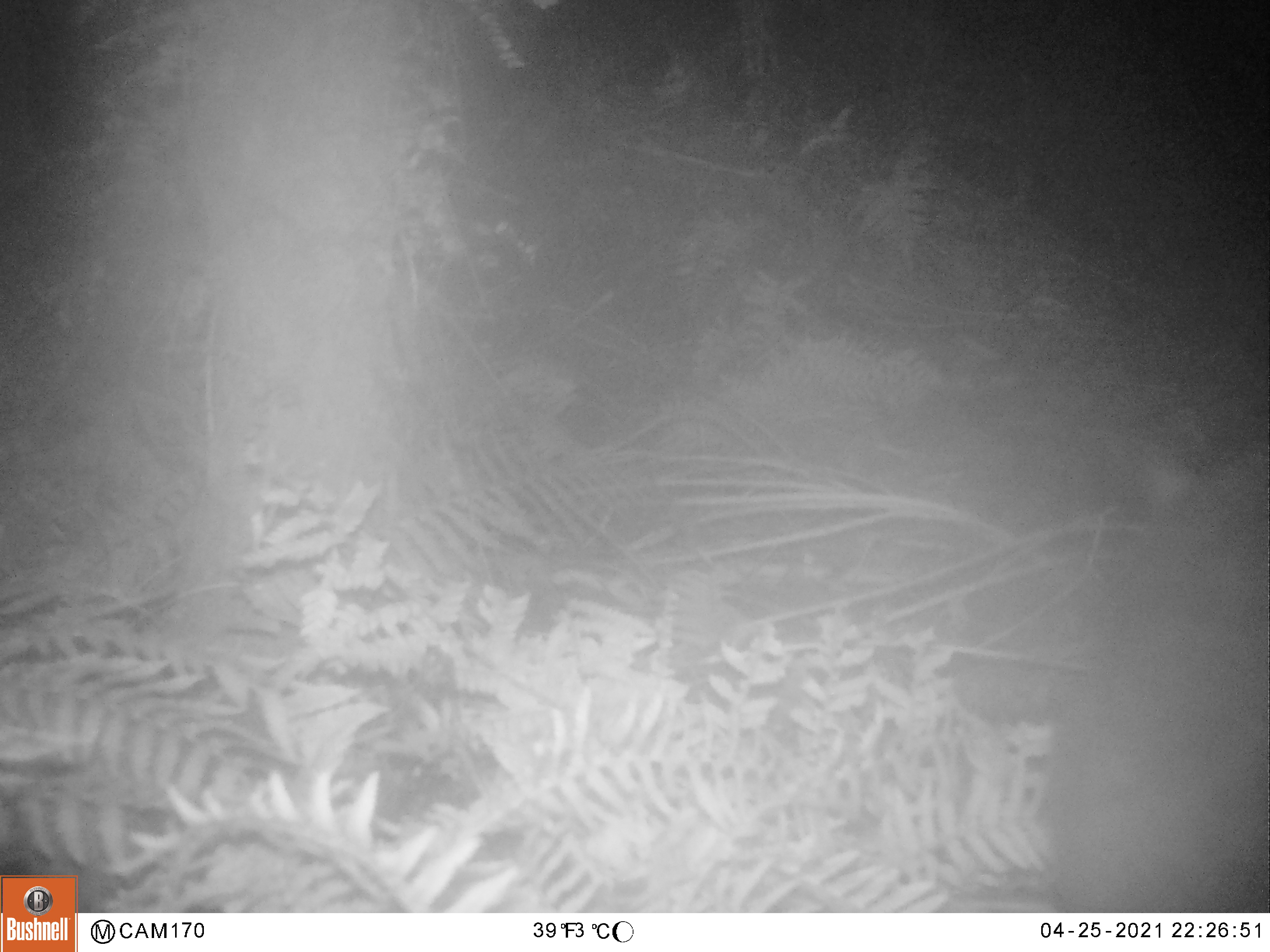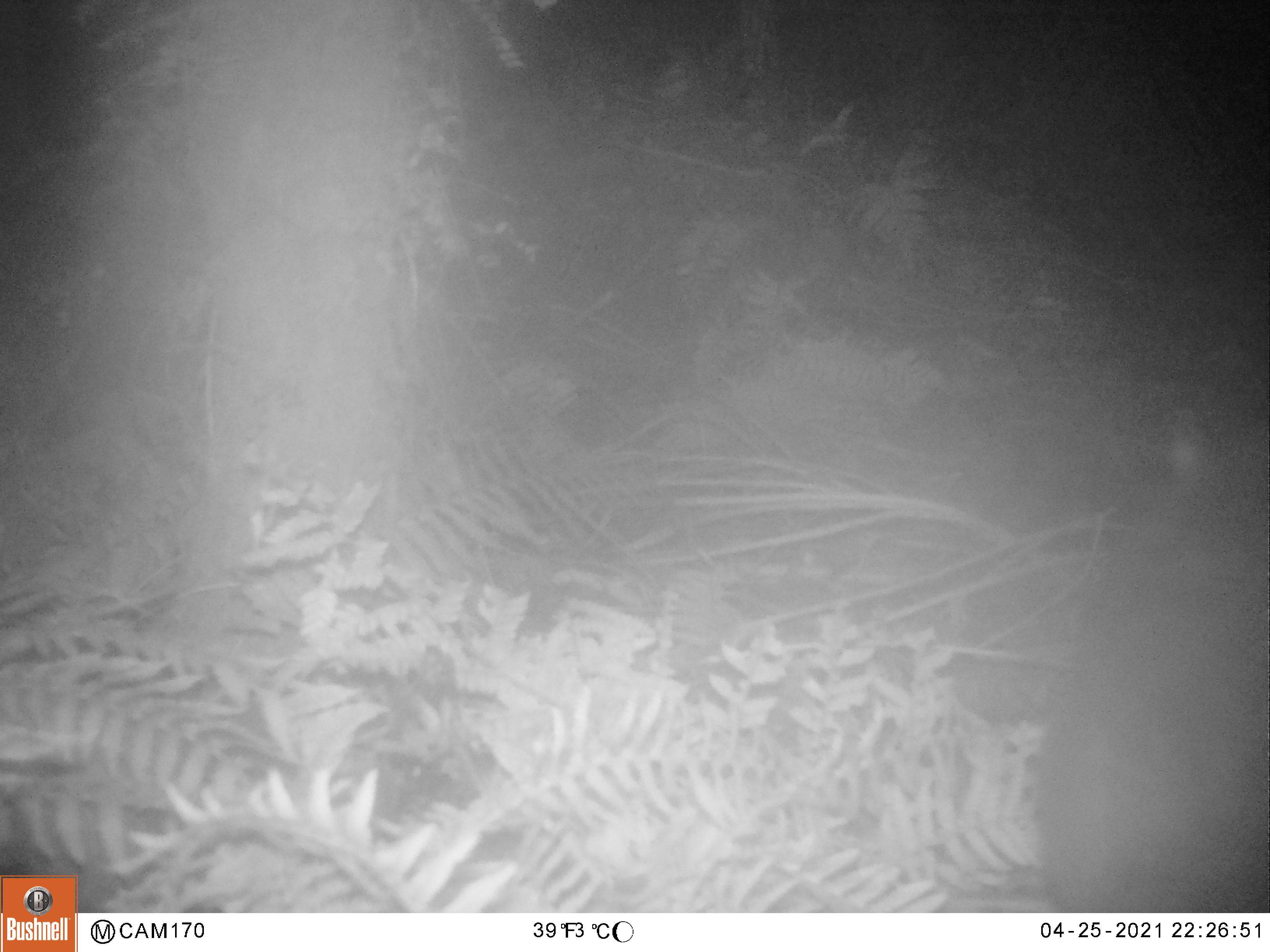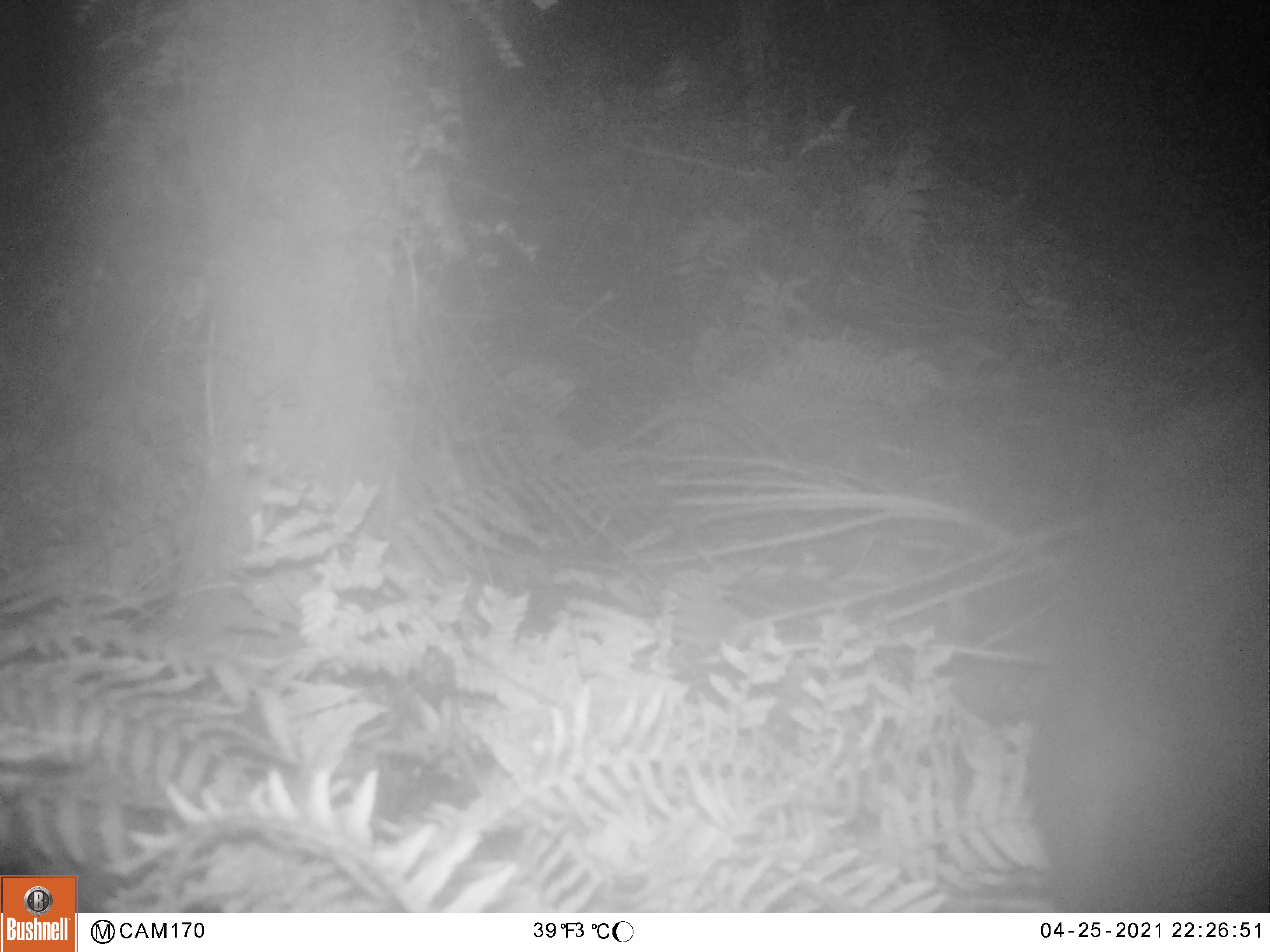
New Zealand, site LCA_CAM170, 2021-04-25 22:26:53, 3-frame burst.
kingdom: Animalia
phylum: Chordata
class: Mammalia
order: Diprotodontia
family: Phalangeridae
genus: Trichosurus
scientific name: Trichosurus vulpecula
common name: common brushtail possum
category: possum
Possum (common brushtail possum) (Trichosurus vulpecula).